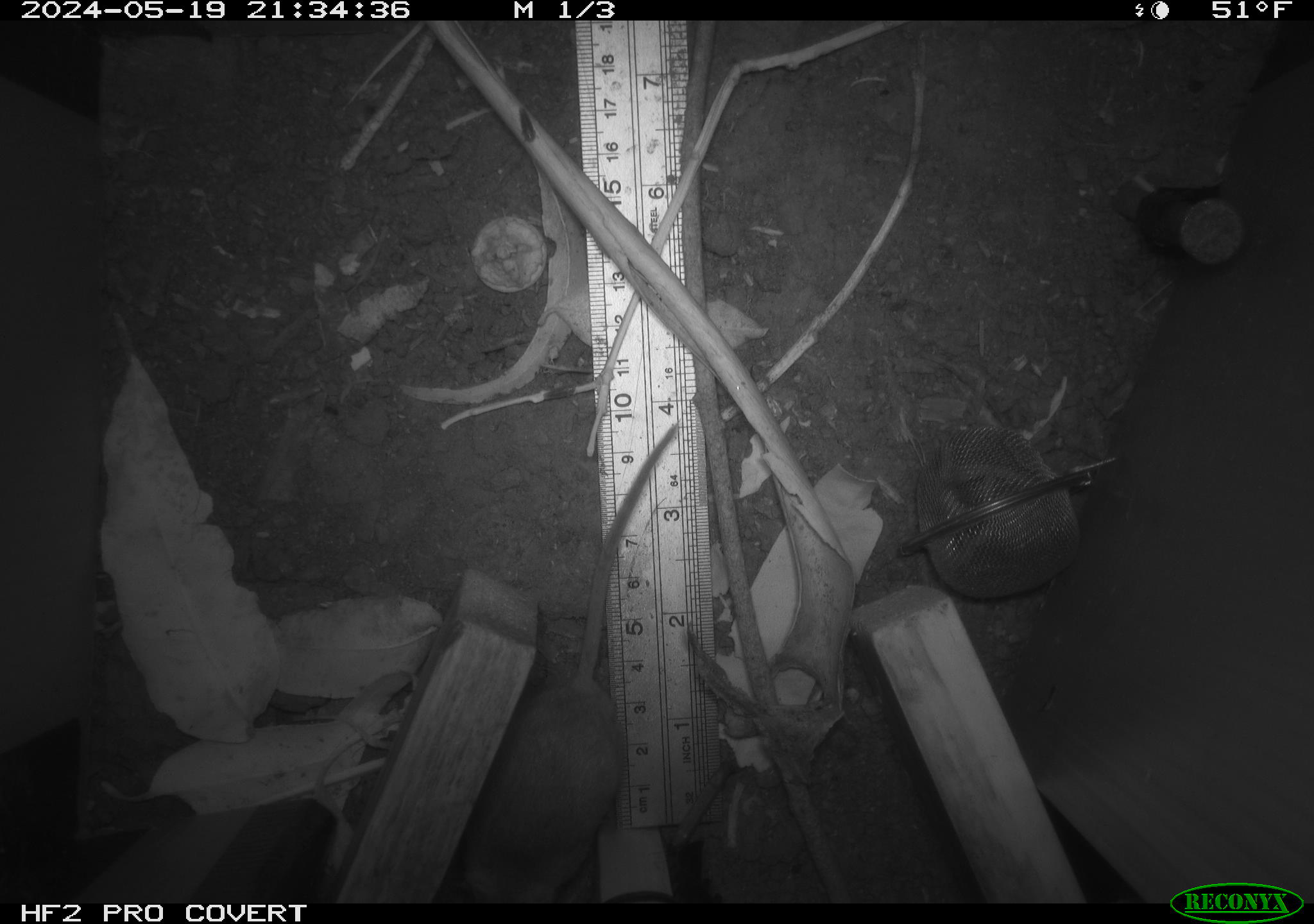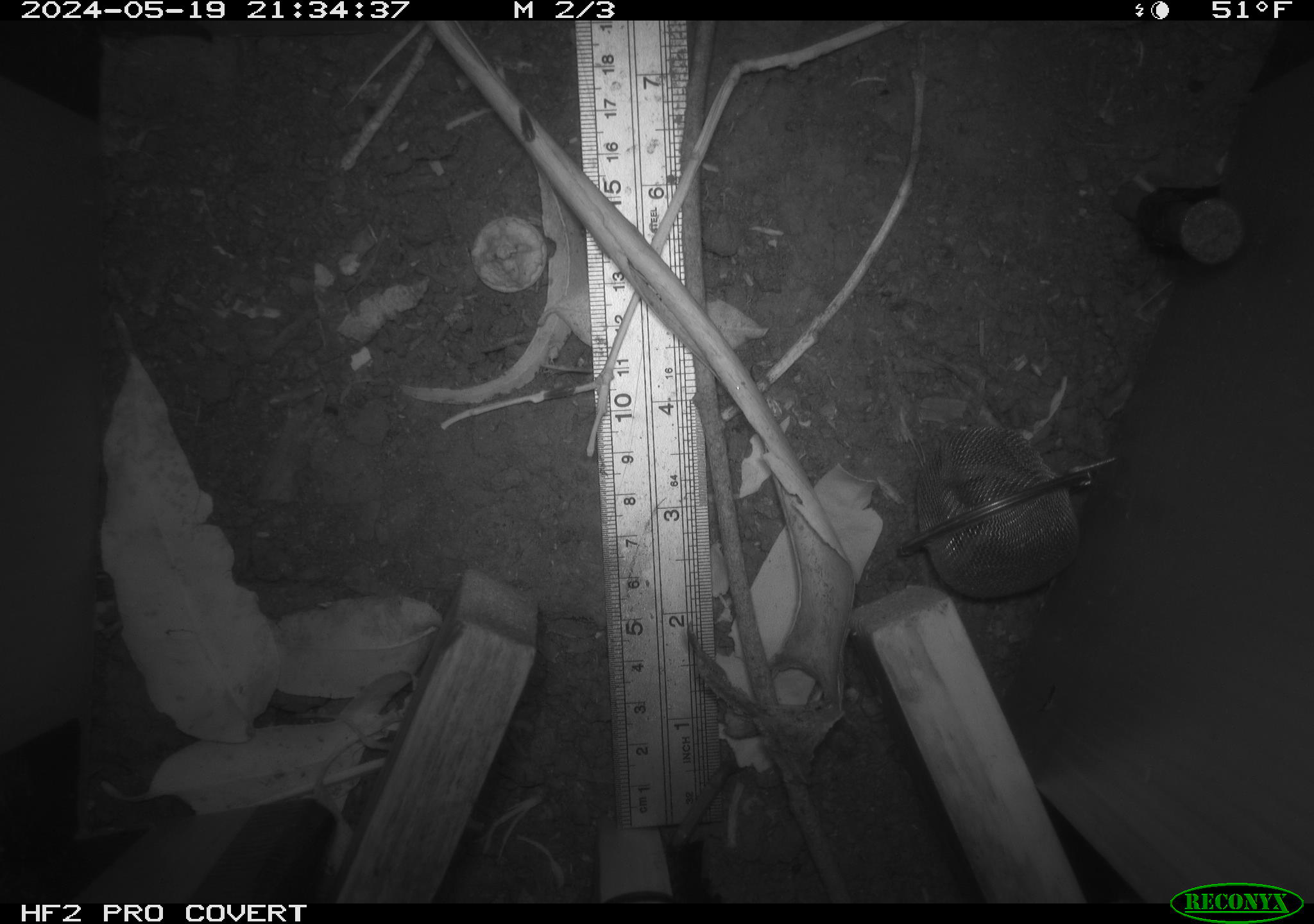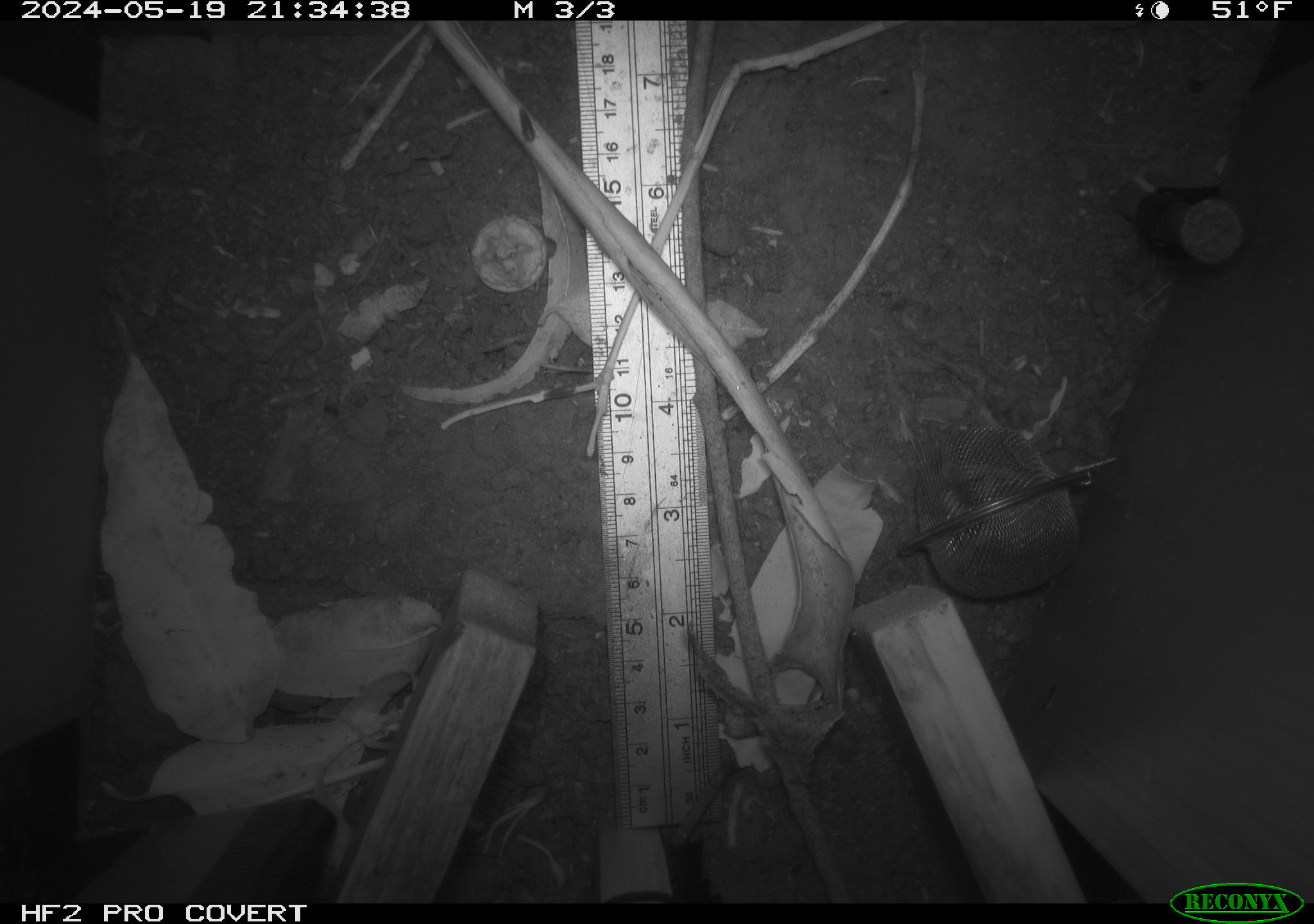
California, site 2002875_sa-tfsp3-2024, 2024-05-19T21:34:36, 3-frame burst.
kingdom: Animalia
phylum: Chordata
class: Mammalia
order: Rodentia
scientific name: Rodentia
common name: rodent